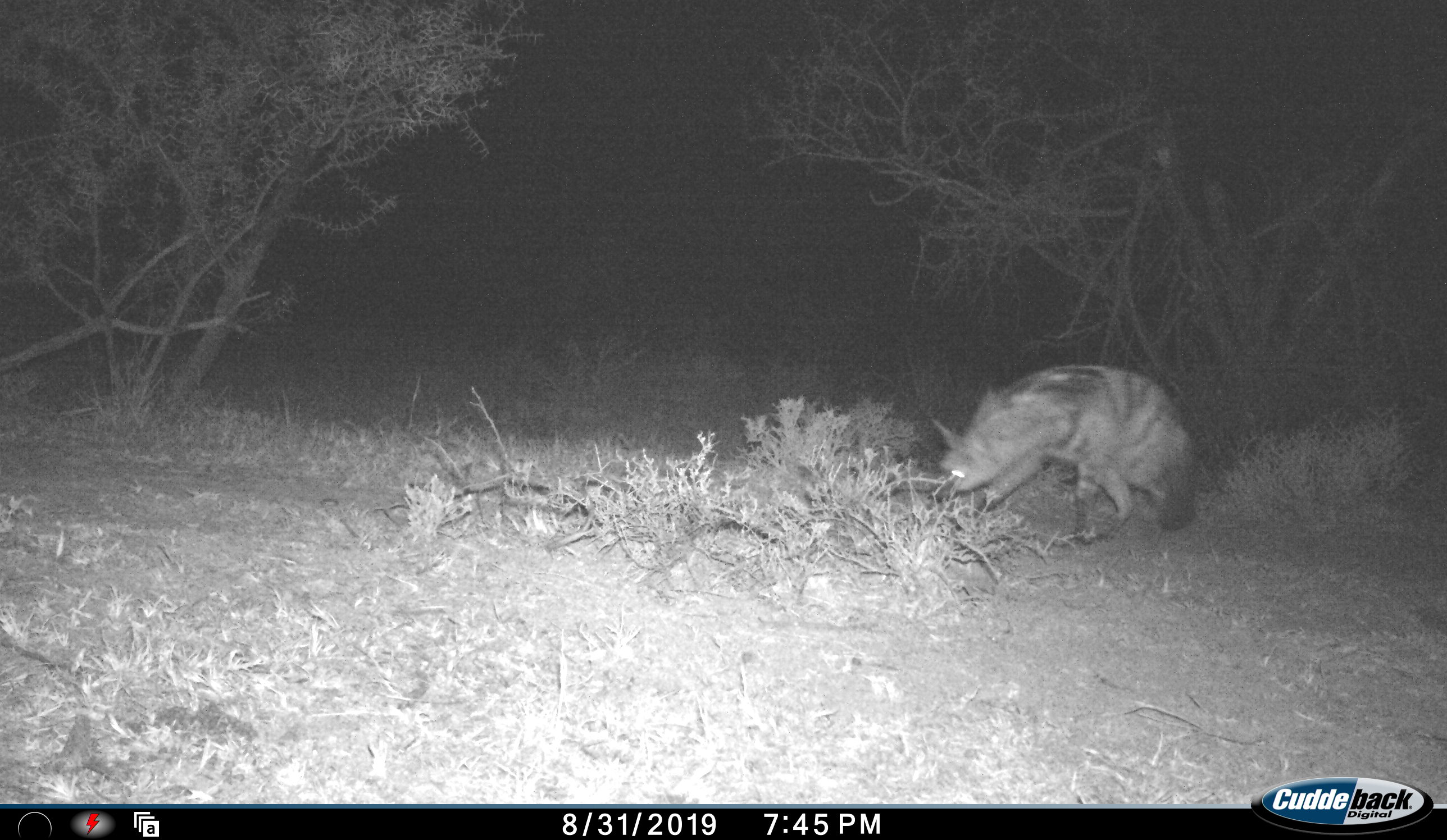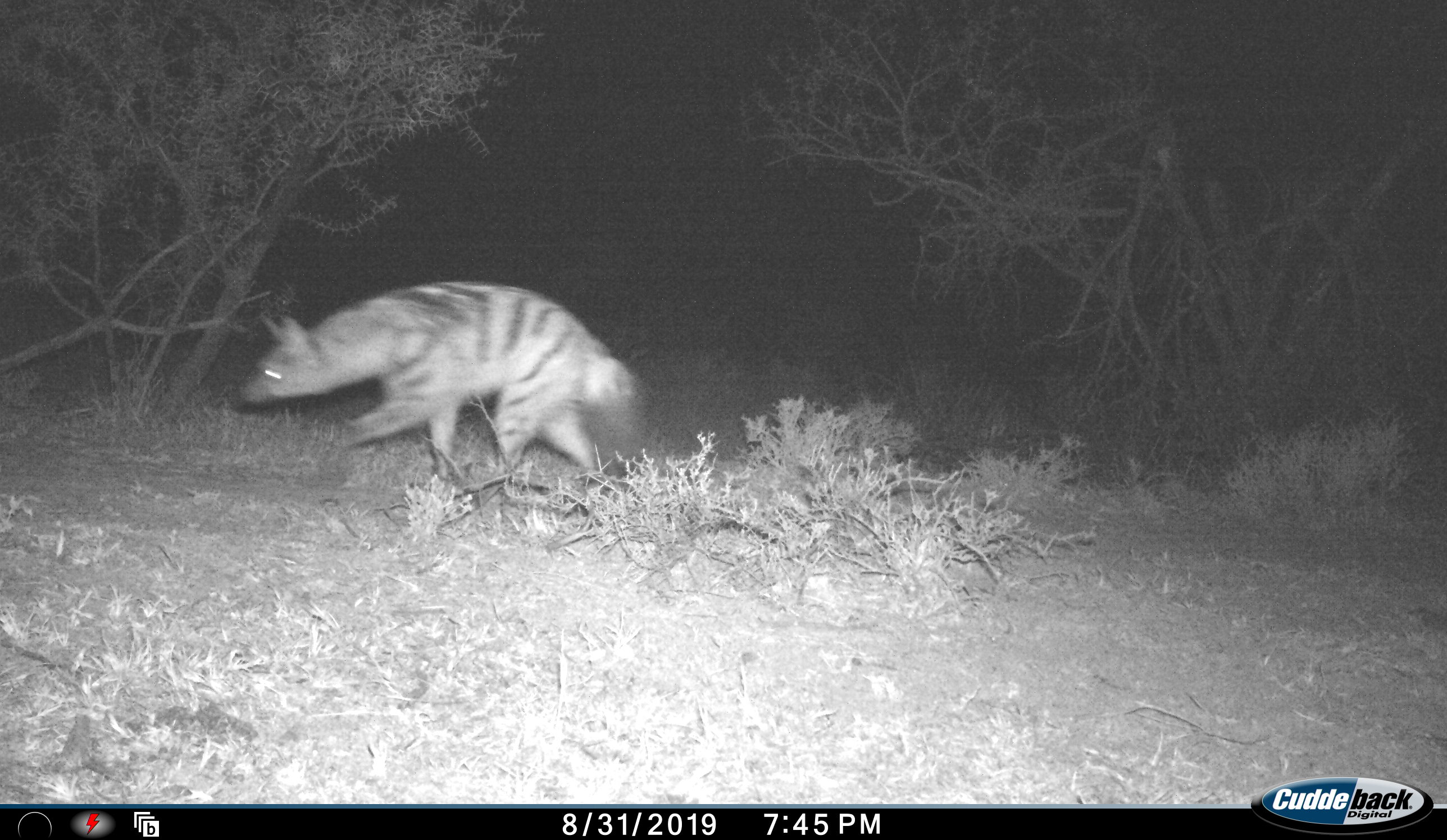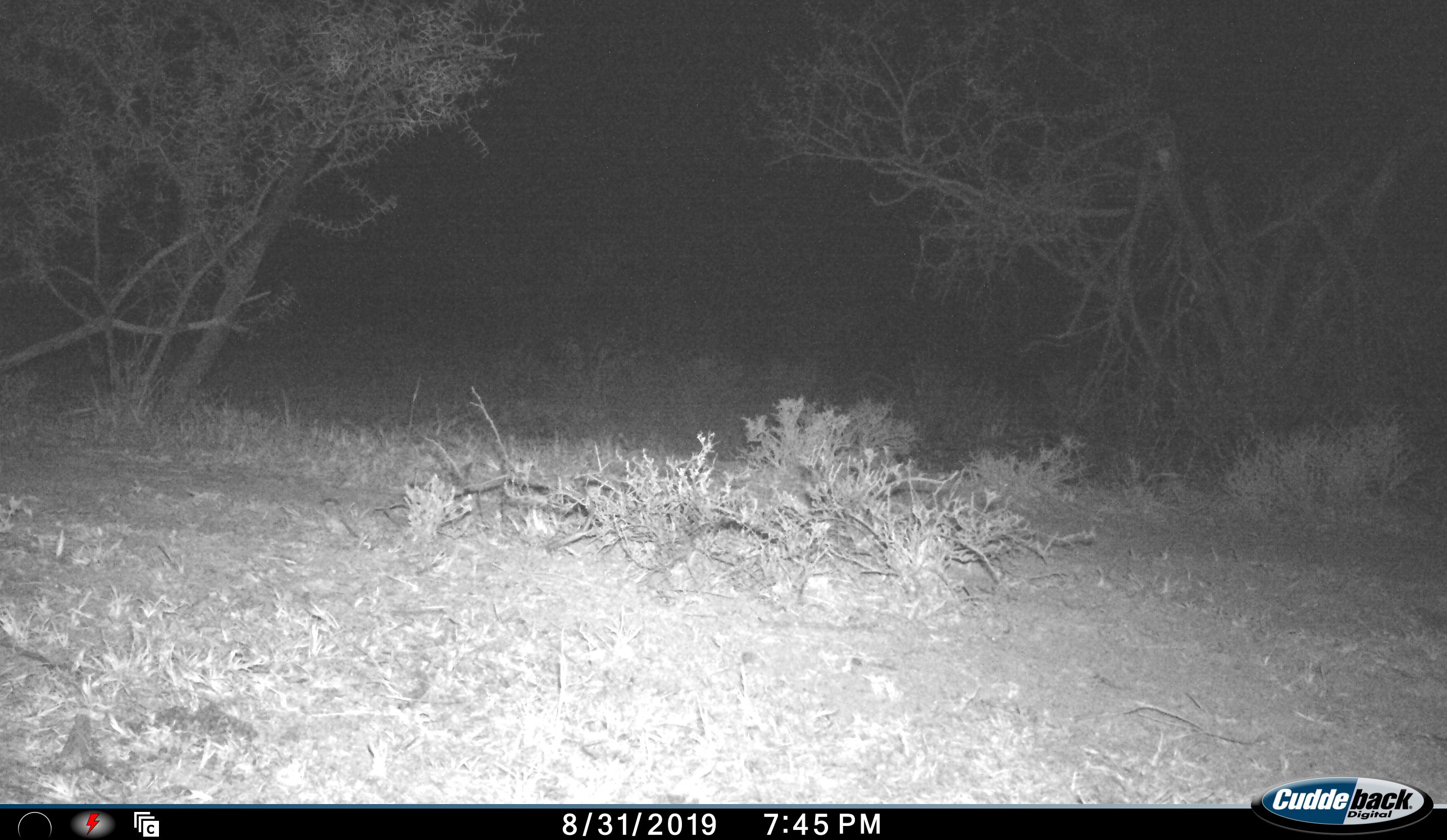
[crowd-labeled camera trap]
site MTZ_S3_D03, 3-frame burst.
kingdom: Animalia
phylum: Chordata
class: Mammalia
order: Carnivora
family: Hyaenidae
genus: Proteles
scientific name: Proteles cristatus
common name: aardwolf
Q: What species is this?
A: Aardwolf (Proteles cristatus).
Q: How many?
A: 1.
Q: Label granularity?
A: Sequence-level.